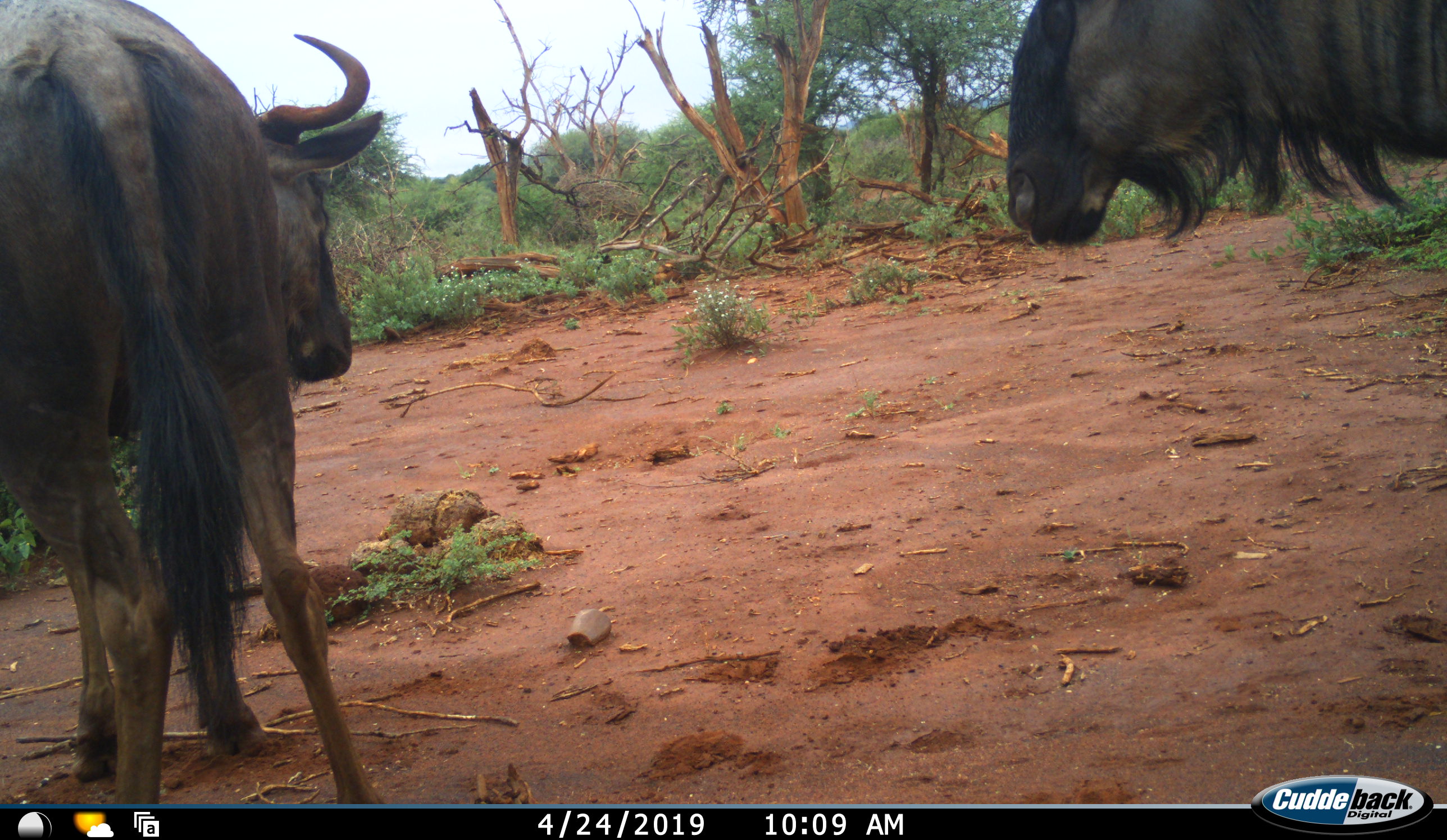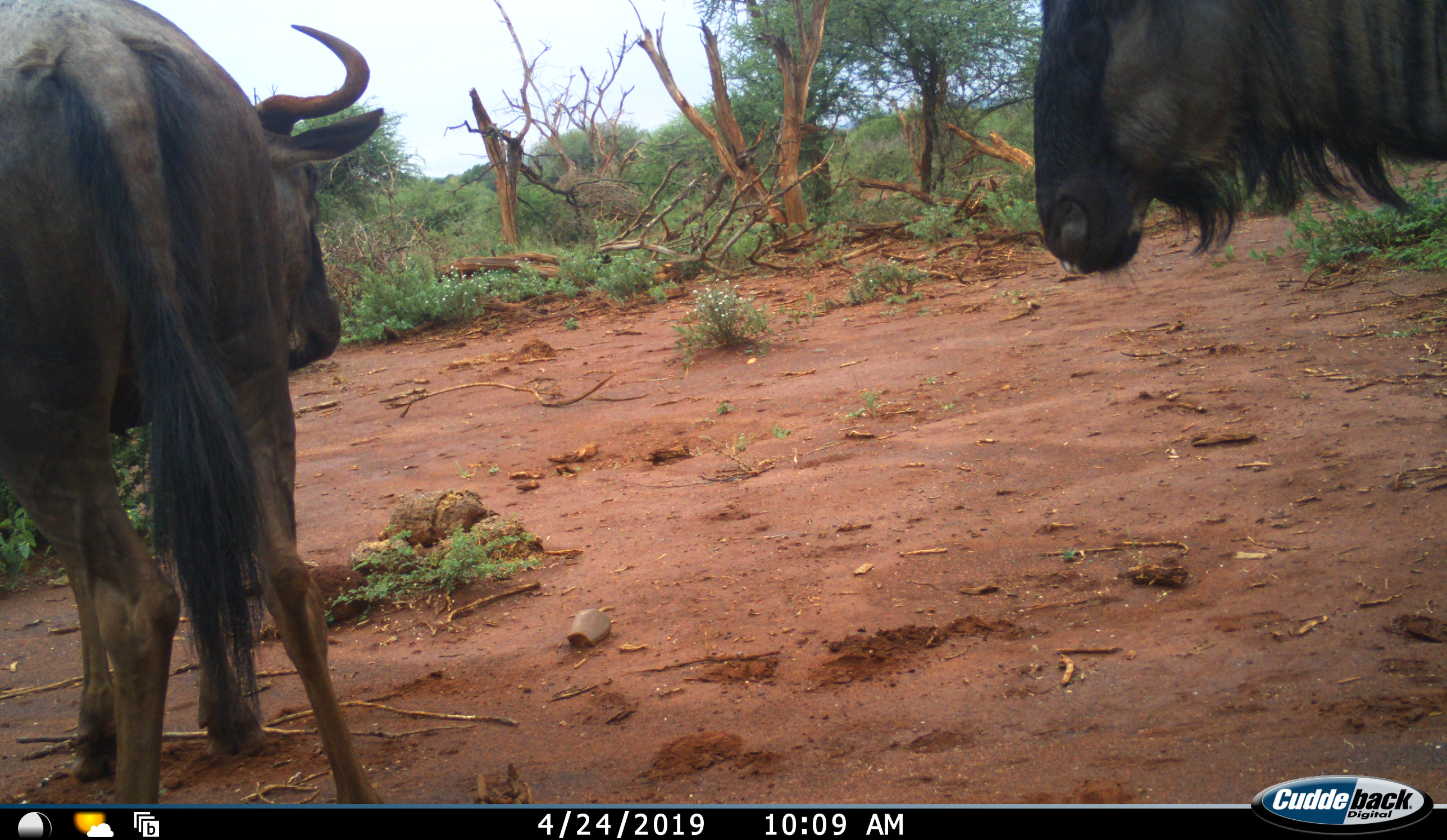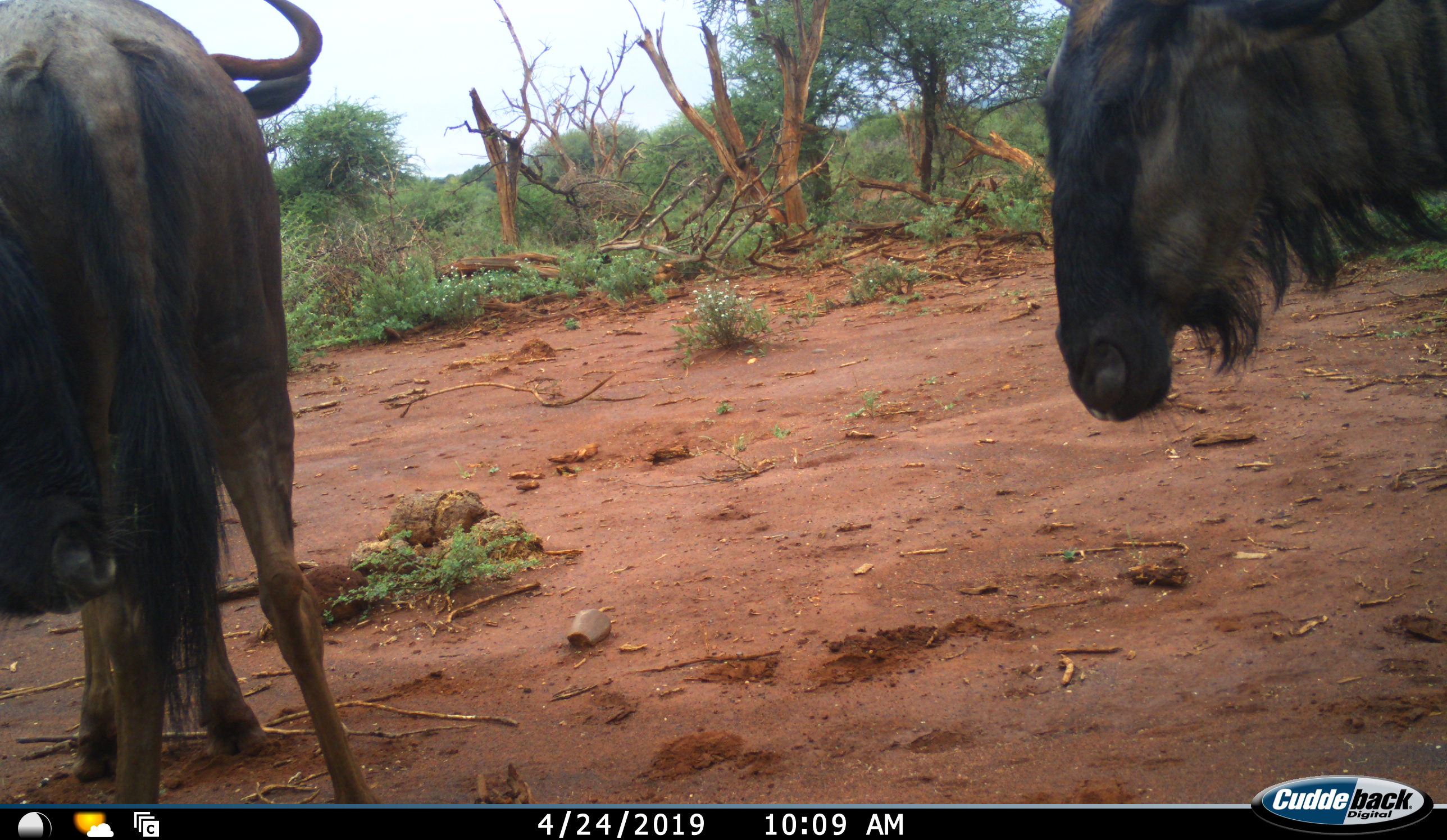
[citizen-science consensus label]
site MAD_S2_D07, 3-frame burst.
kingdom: Animalia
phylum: Chordata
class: Mammalia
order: Artiodactyla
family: Bovidae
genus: Connochaetes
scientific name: Connochaetes taurinus taurinus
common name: blue wildebeest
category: wildebeestblue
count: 2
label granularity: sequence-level